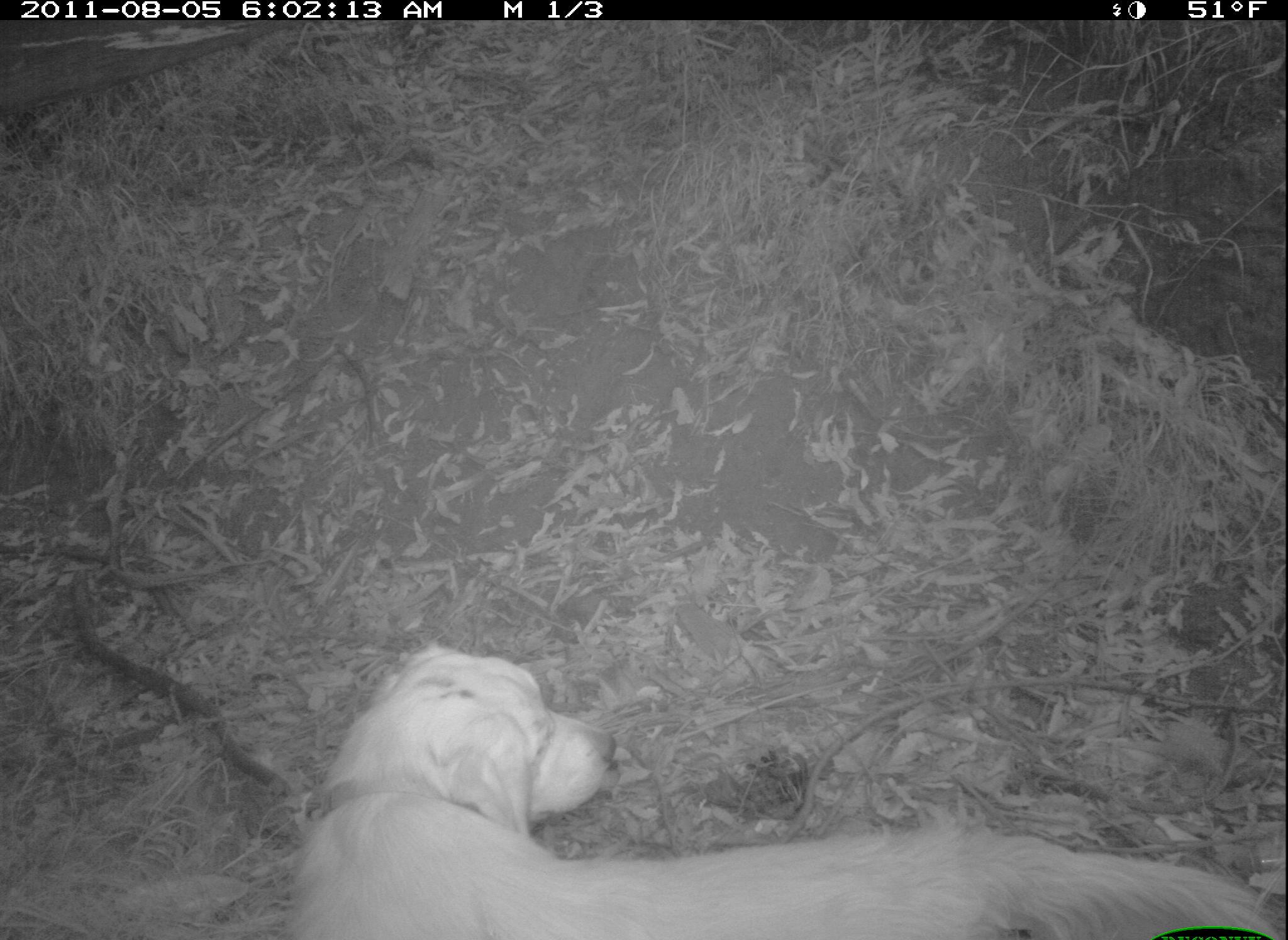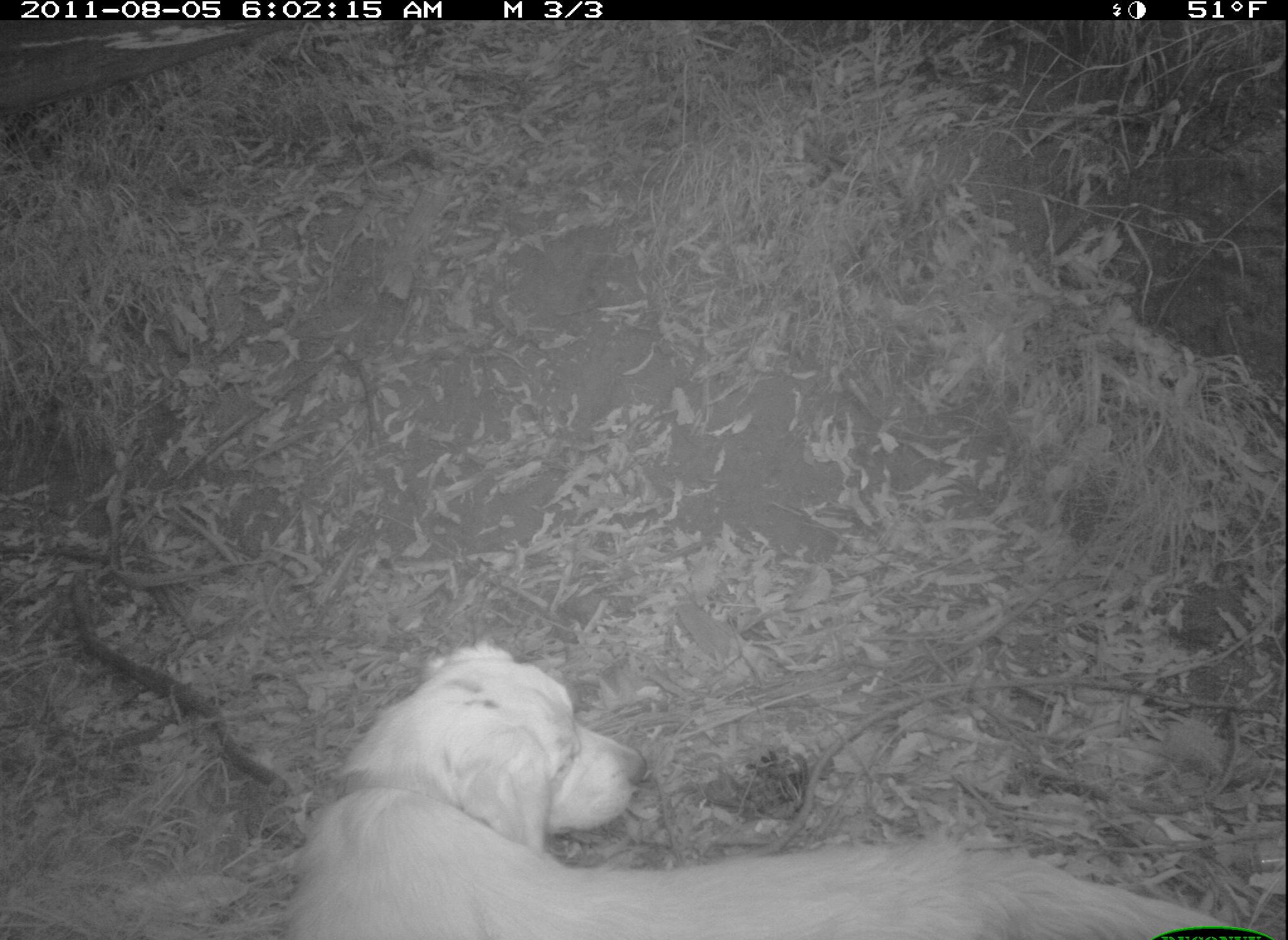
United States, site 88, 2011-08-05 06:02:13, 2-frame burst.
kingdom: Animalia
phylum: Chordata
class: Mammalia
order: Carnivora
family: Canidae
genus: Canis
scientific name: Canis familiaris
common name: domestic dog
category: dog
Dog (domestic dog) (Canis familiaris).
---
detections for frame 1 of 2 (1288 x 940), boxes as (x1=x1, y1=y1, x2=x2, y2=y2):
dog: (x1=279, y1=636, x2=1283, y2=934)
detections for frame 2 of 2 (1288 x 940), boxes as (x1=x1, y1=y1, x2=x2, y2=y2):
dog: (x1=256, y1=572, x2=1228, y2=921)